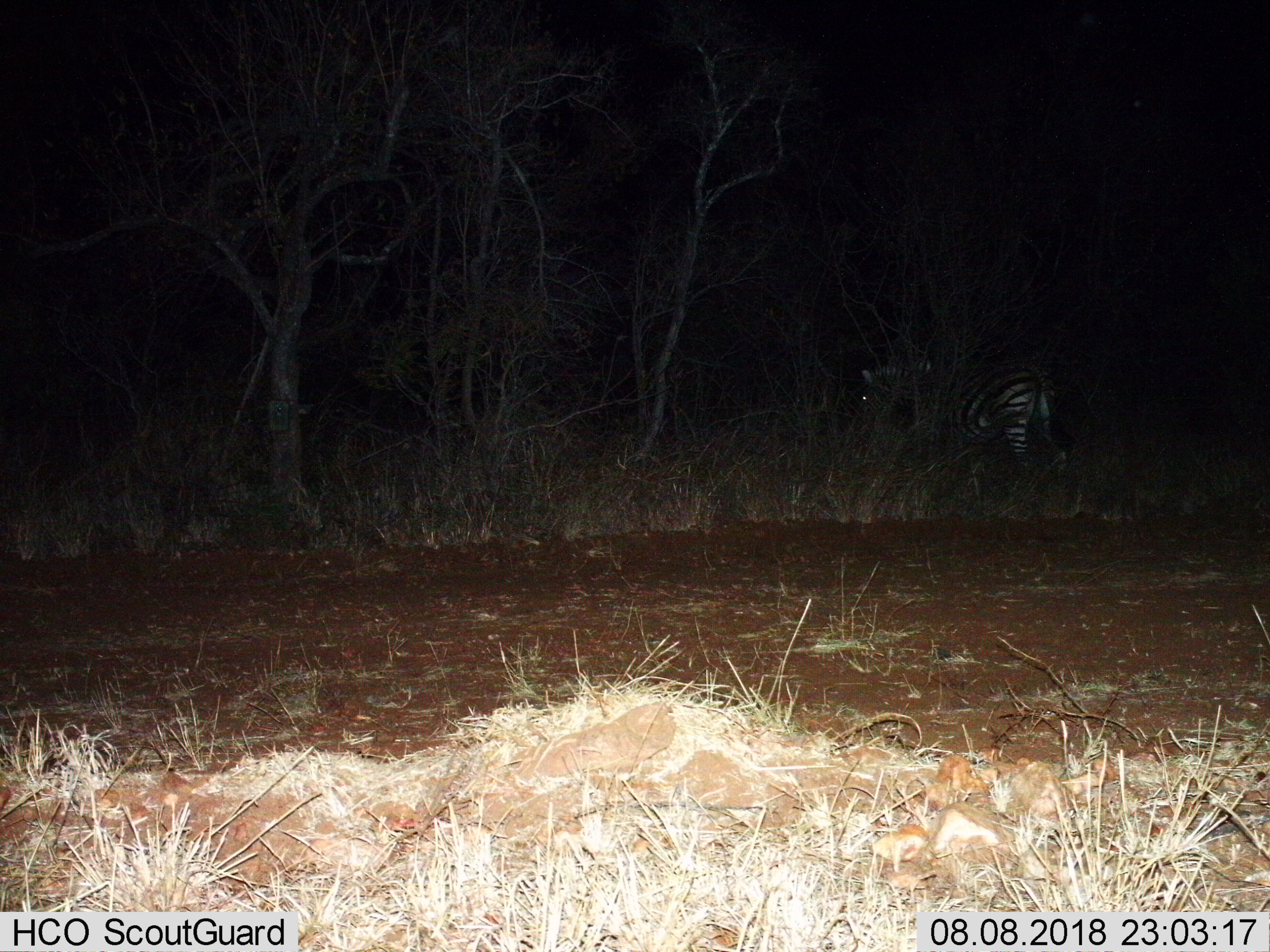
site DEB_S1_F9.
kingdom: Animalia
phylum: Chordata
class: Mammalia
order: Perissodactyla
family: Equidae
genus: Equus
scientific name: Equus quagga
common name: plains zebra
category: zebraplains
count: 1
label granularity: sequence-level